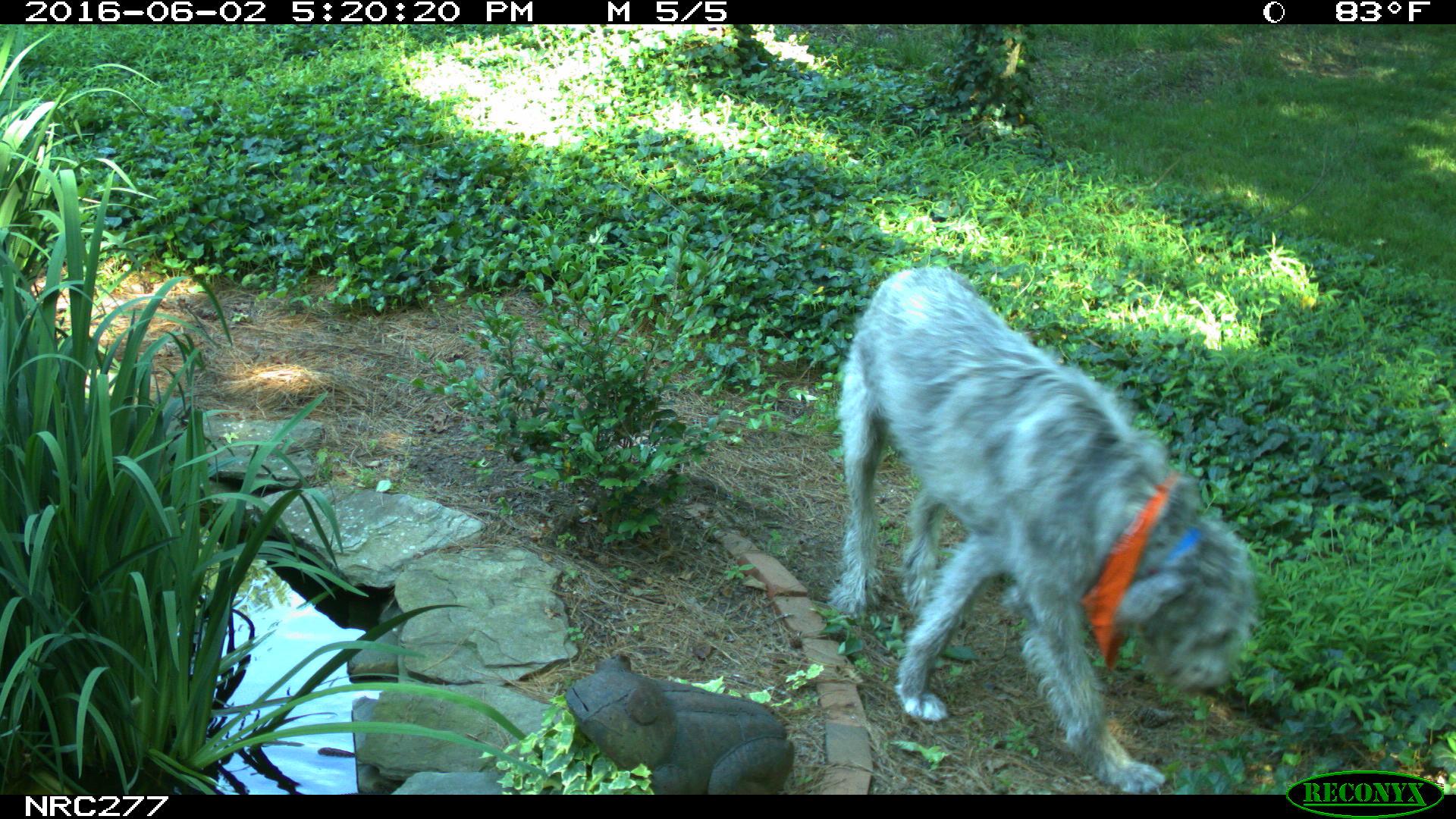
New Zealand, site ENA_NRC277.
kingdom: Animalia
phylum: Chordata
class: Mammalia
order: Carnivora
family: Canidae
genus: Canis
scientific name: Canis familiaris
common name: domestic dog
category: dog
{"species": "dog (domestic dog) (Canis familiaris)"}